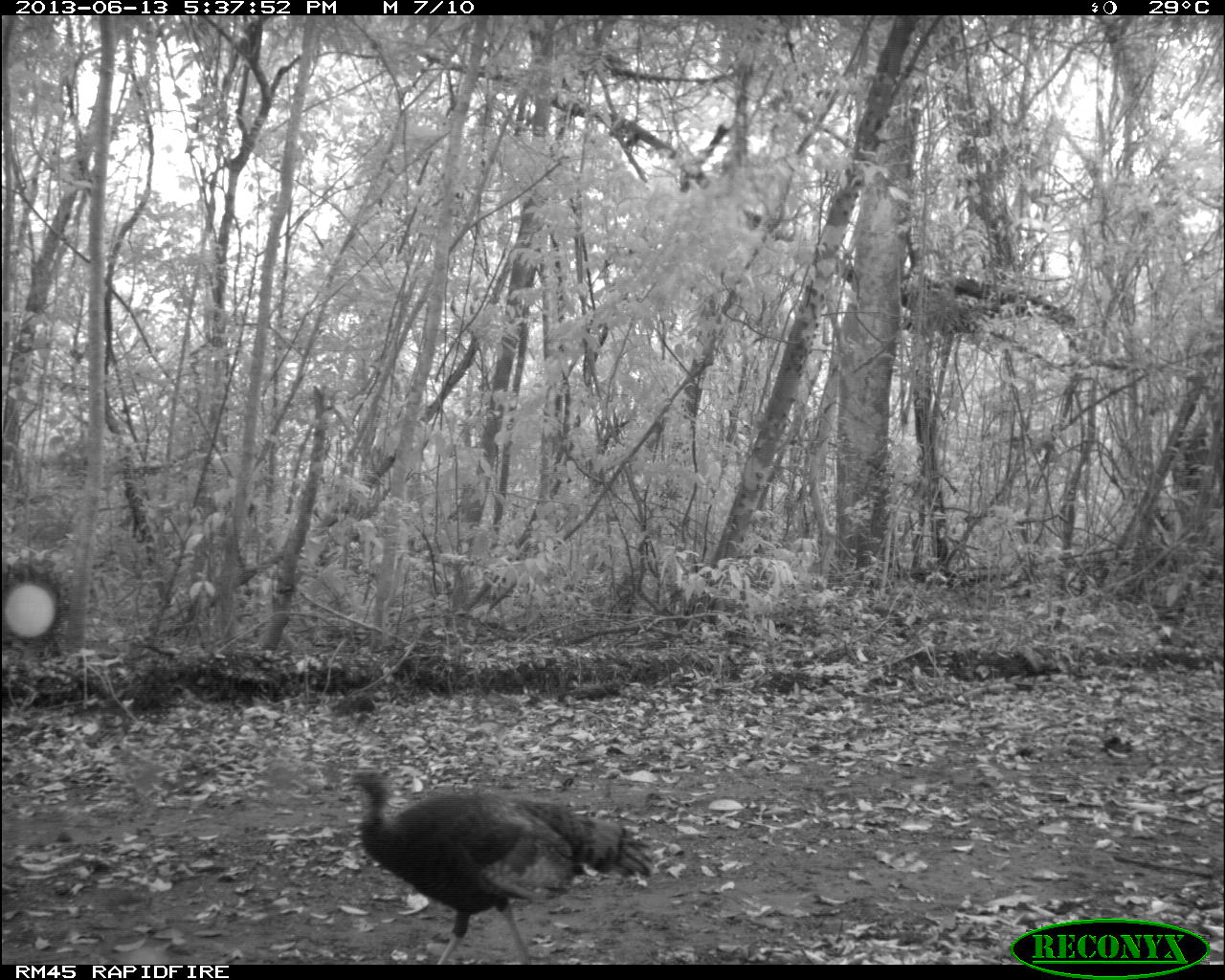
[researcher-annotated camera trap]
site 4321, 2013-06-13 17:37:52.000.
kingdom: Animalia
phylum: Chordata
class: Aves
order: Galliformes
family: Phasianidae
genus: Meleagris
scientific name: Meleagris ocellata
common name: ocellated turkey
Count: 2.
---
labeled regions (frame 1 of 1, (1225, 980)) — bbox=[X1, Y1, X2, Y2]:
meleagris ocellata: bbox=[342, 766, 654, 963]